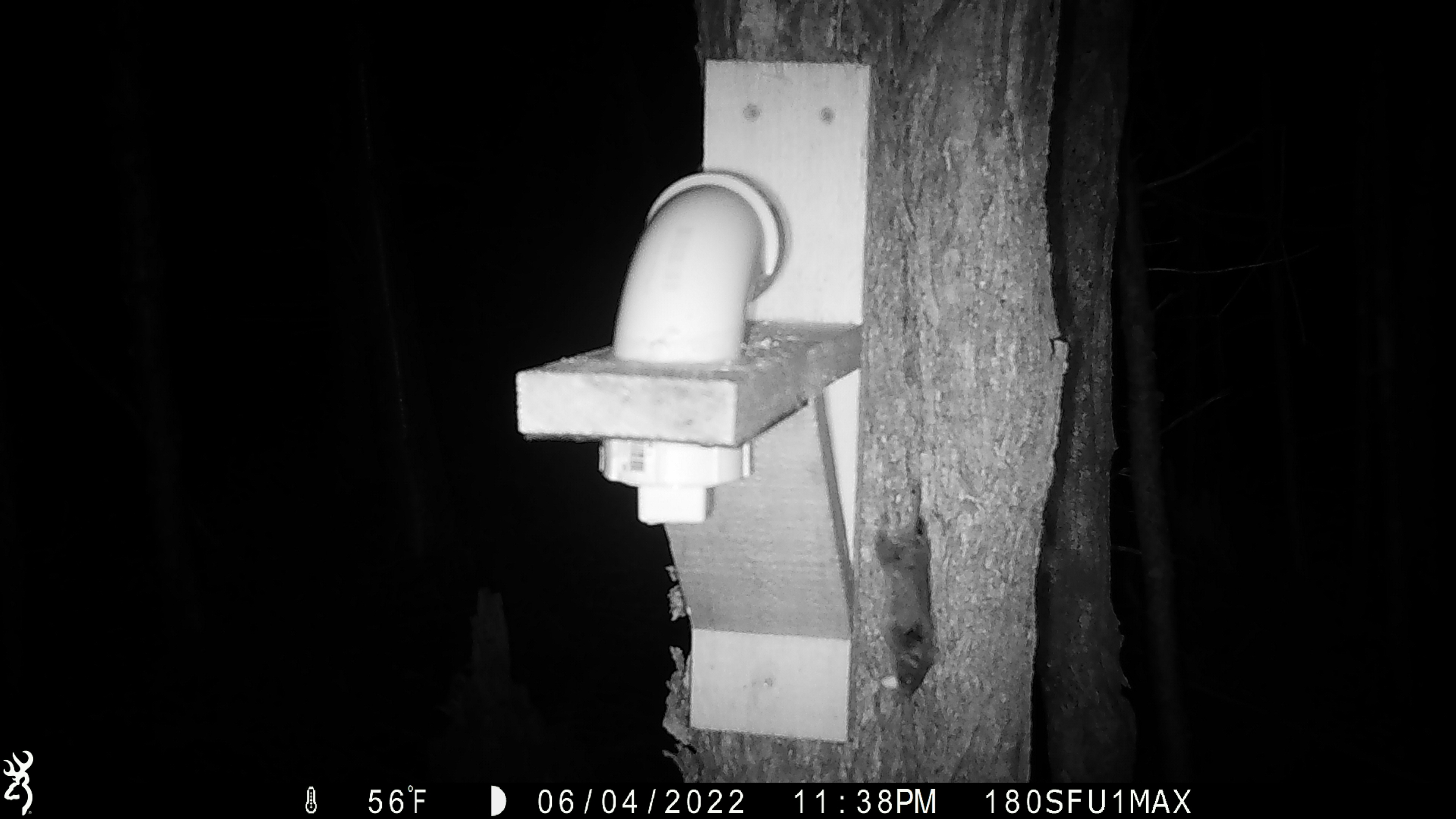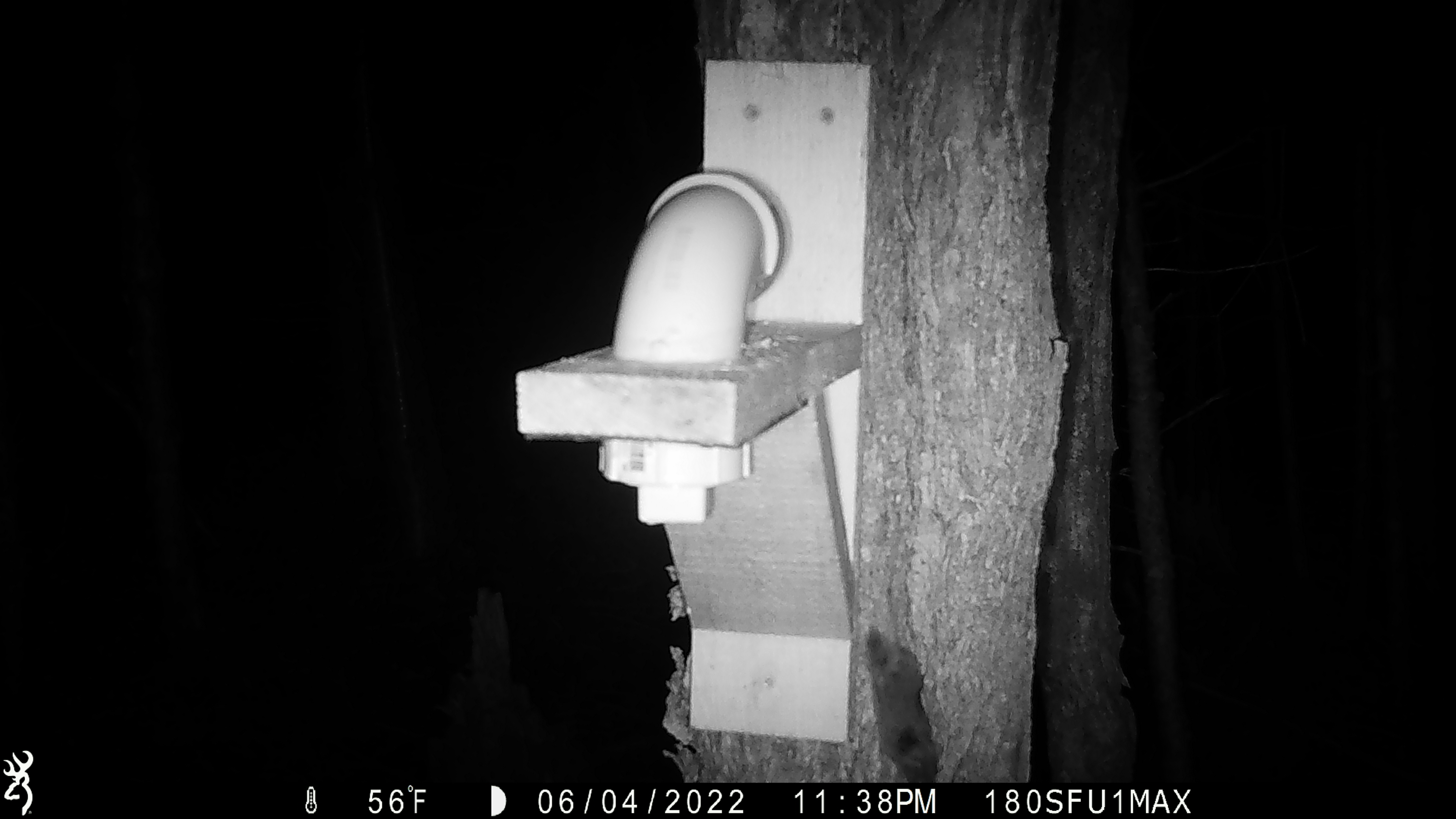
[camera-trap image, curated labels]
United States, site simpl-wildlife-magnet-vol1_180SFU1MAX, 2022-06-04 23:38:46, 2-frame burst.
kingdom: Animalia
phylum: Chordata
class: Mammalia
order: Rodentia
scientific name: Rodentia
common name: mouse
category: mouse sp.